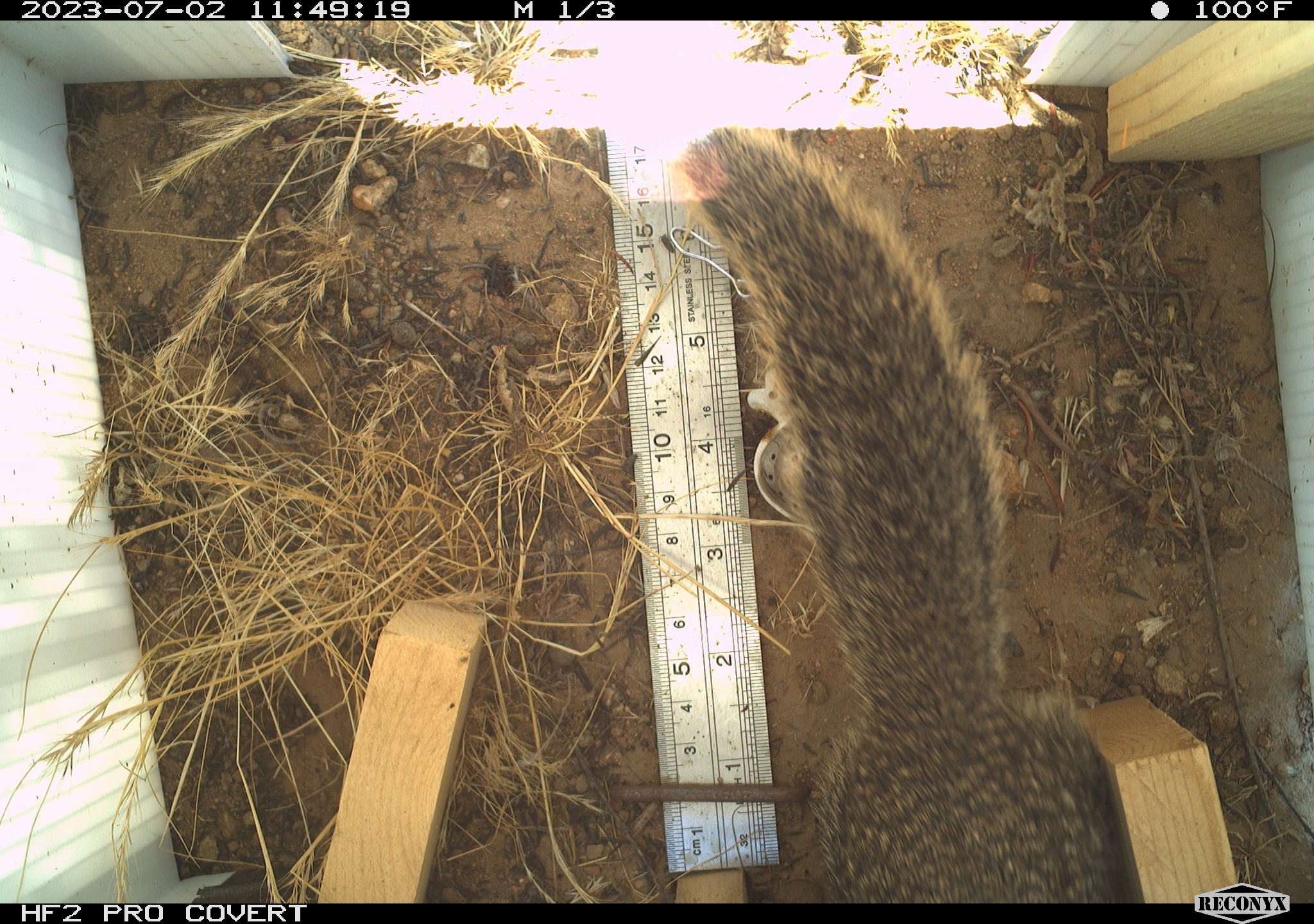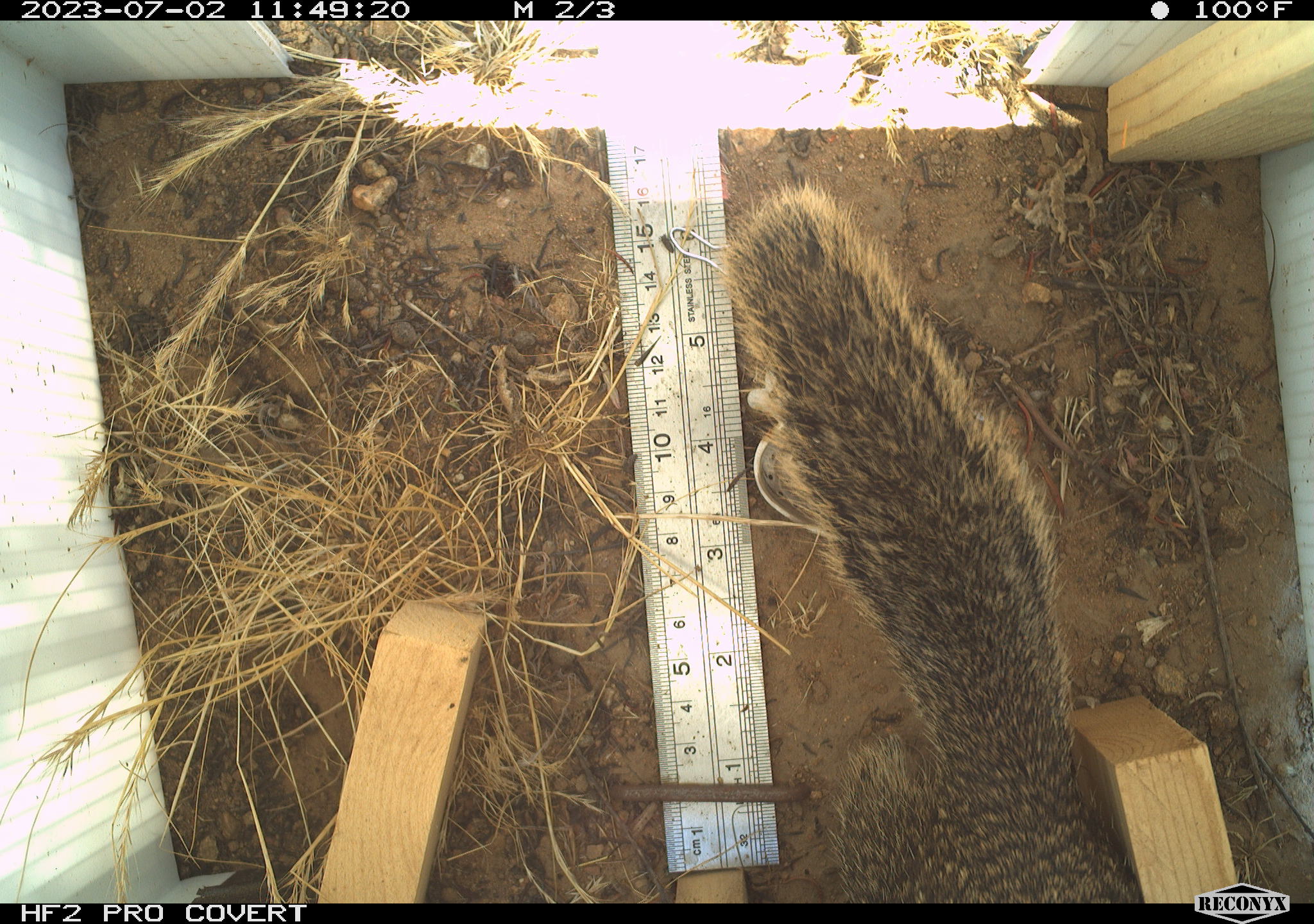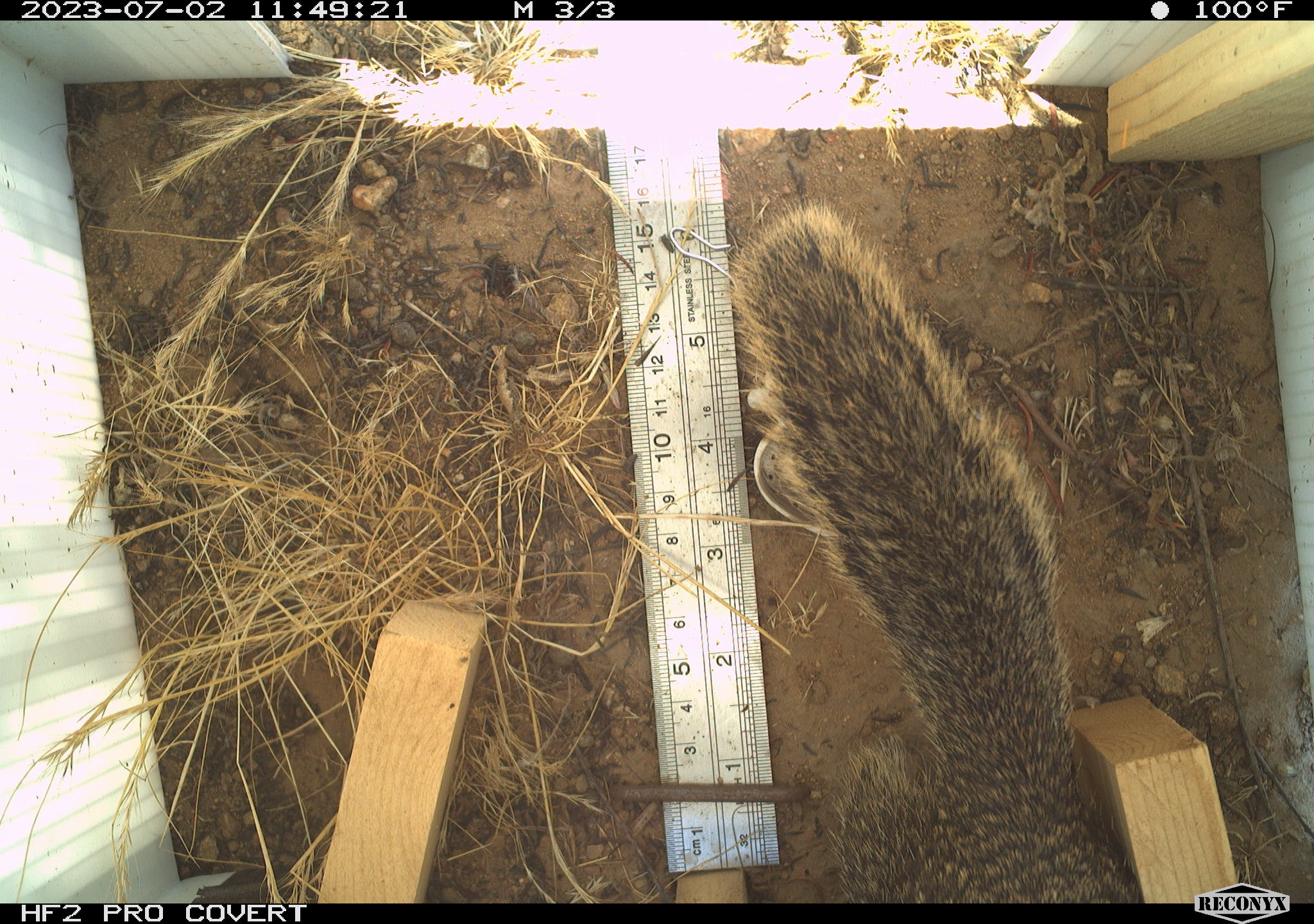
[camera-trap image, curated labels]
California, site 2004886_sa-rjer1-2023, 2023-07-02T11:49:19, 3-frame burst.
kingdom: Animalia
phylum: Chordata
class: Mammalia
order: Rodentia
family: Sciuridae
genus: Otospermophilus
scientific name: Otospermophilus beecheyi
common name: california ground squirrel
California ground squirrel (Otospermophilus beecheyi).